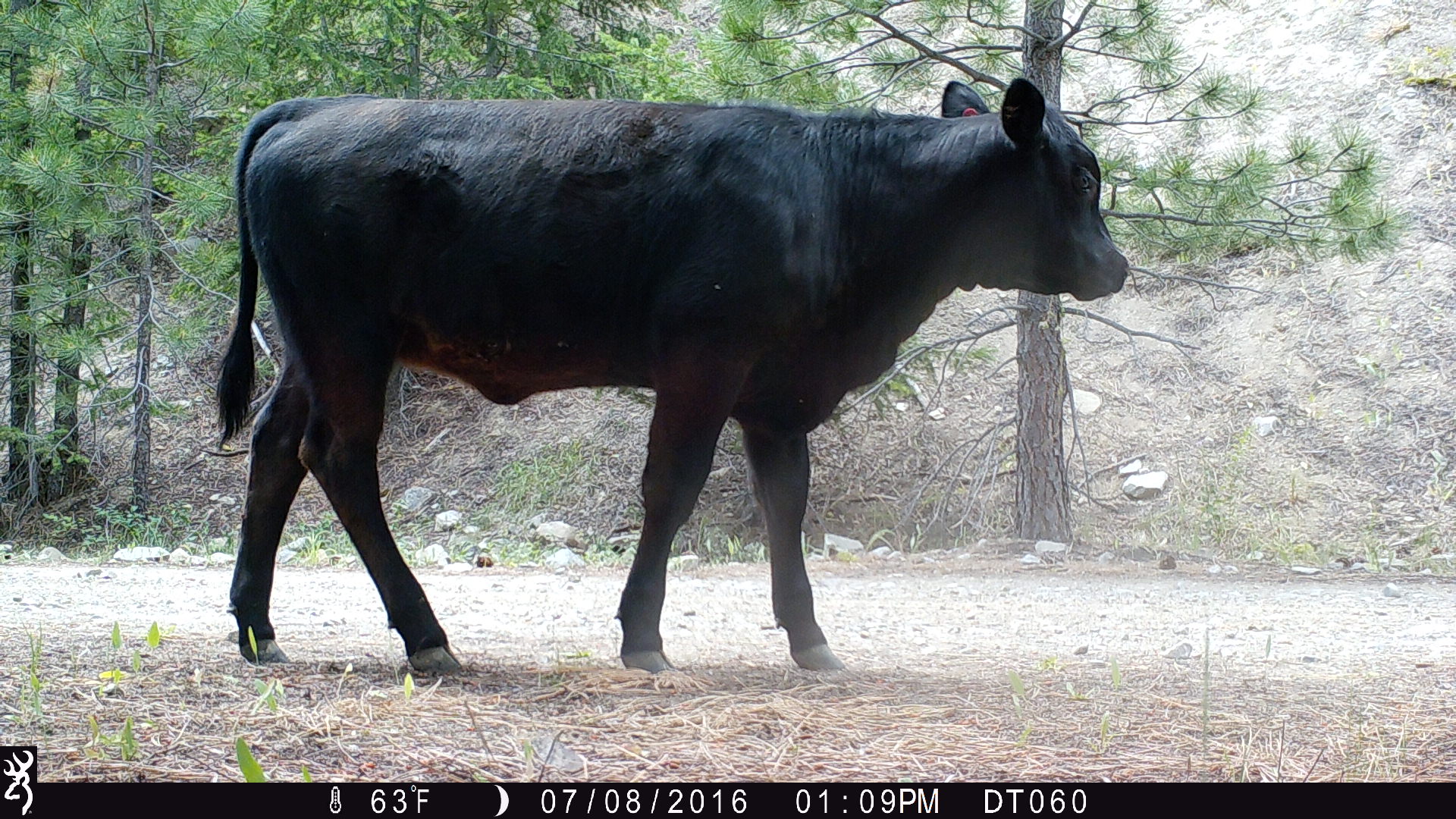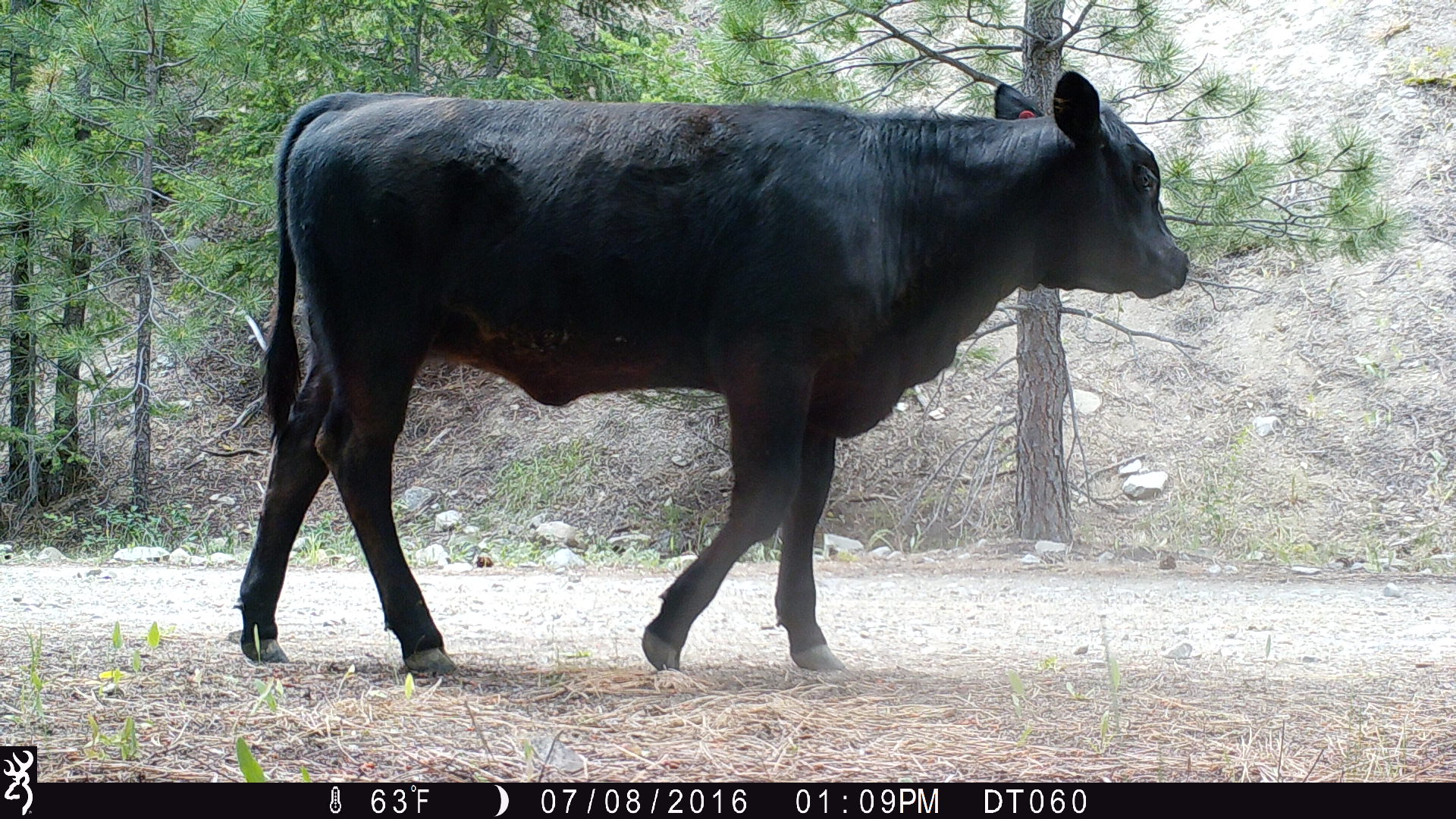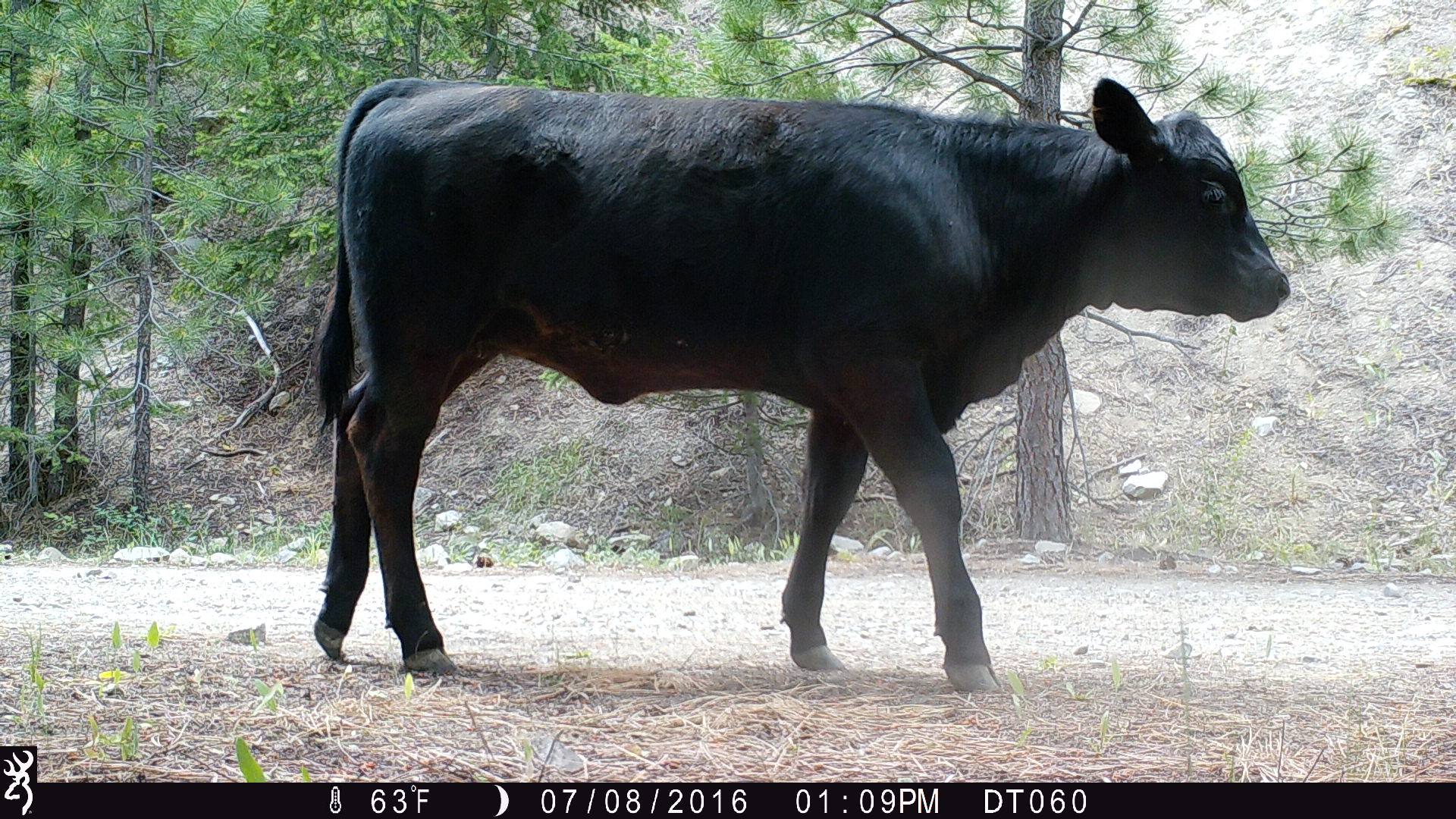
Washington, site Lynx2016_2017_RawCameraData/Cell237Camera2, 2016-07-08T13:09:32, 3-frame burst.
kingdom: Animalia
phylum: Chordata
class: Mammalia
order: Artiodactyla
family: Bovidae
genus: Bos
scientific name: Bos taurus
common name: domestic cattle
Domestic cattle (Bos taurus). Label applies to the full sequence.